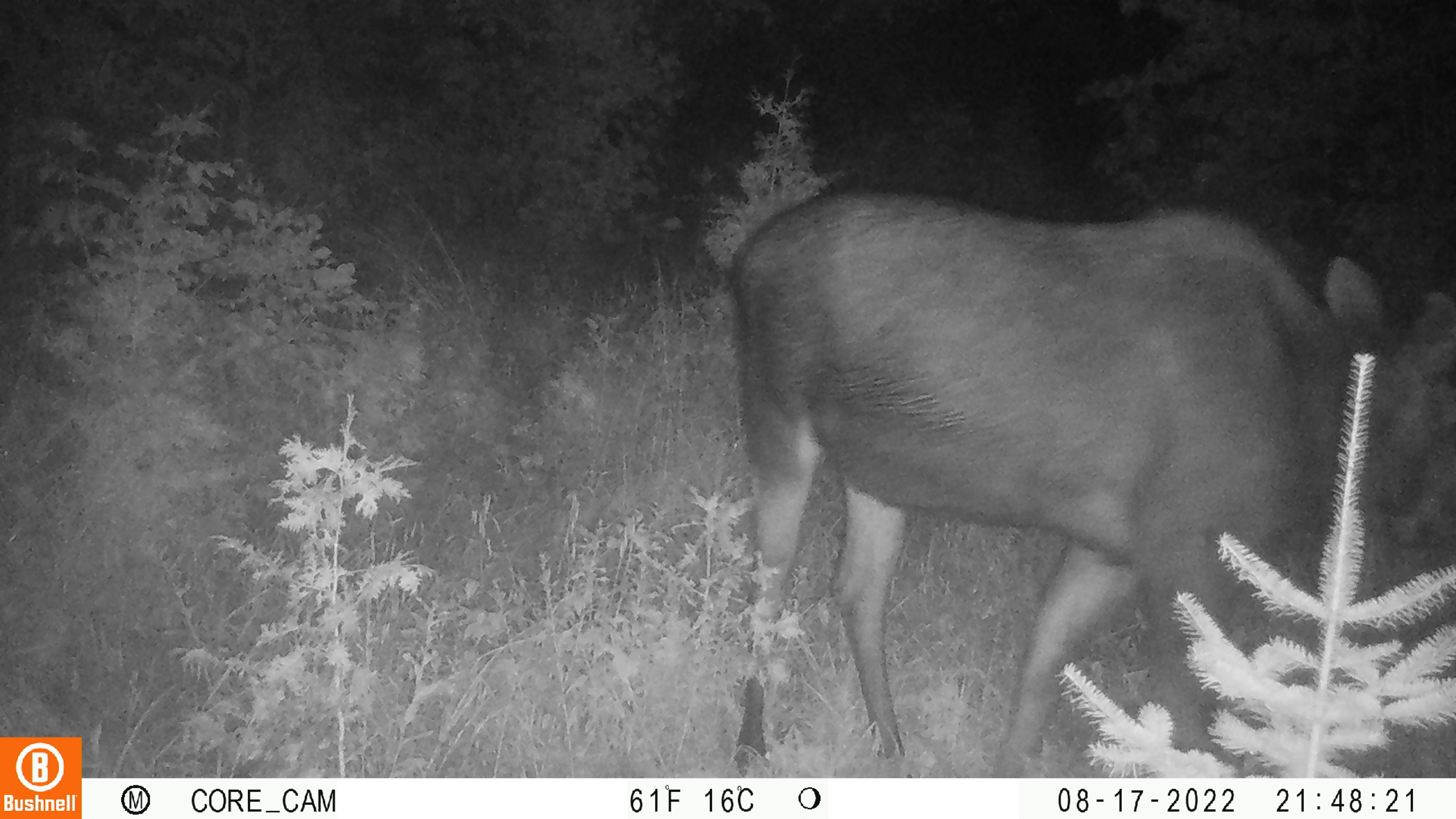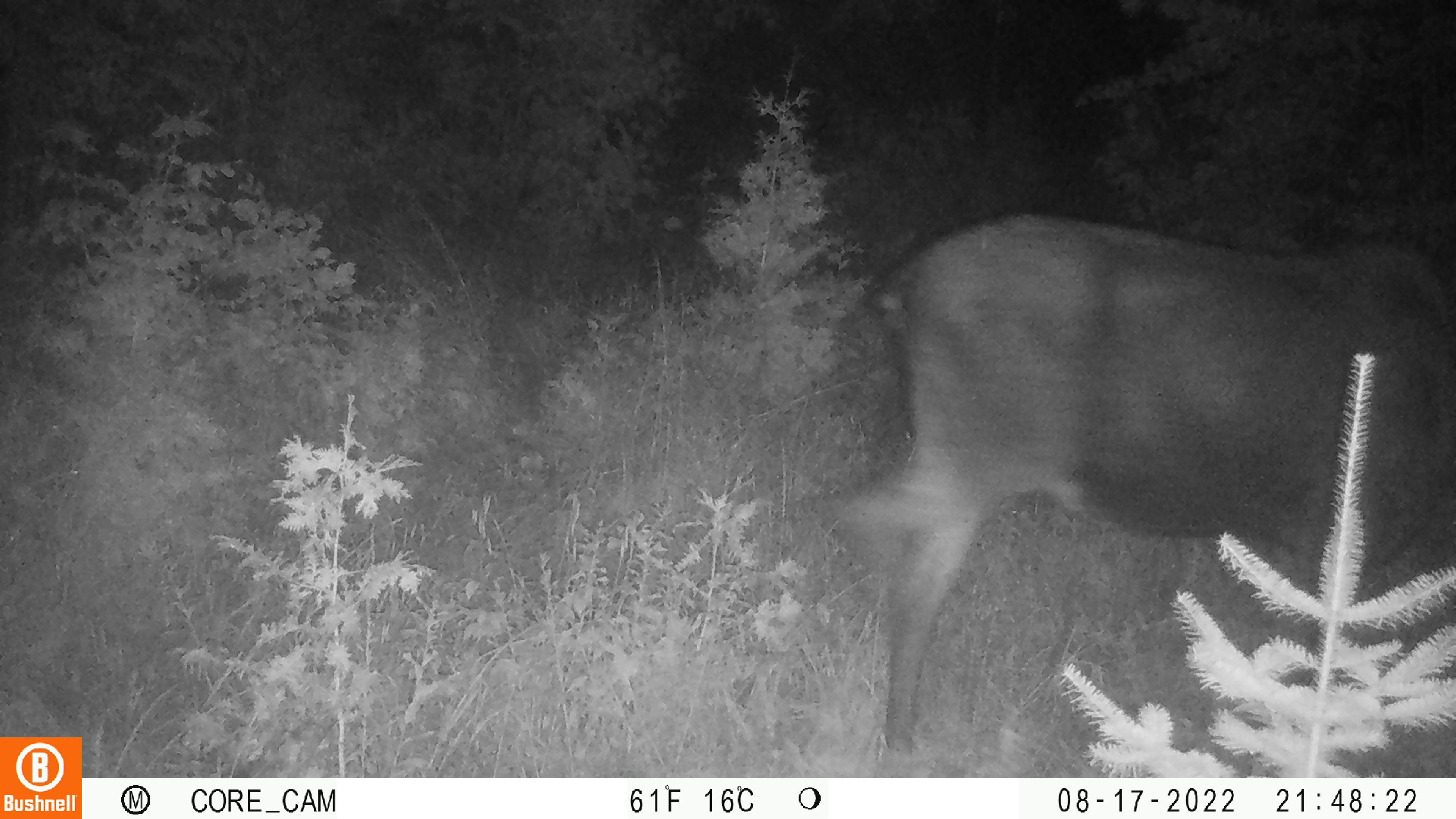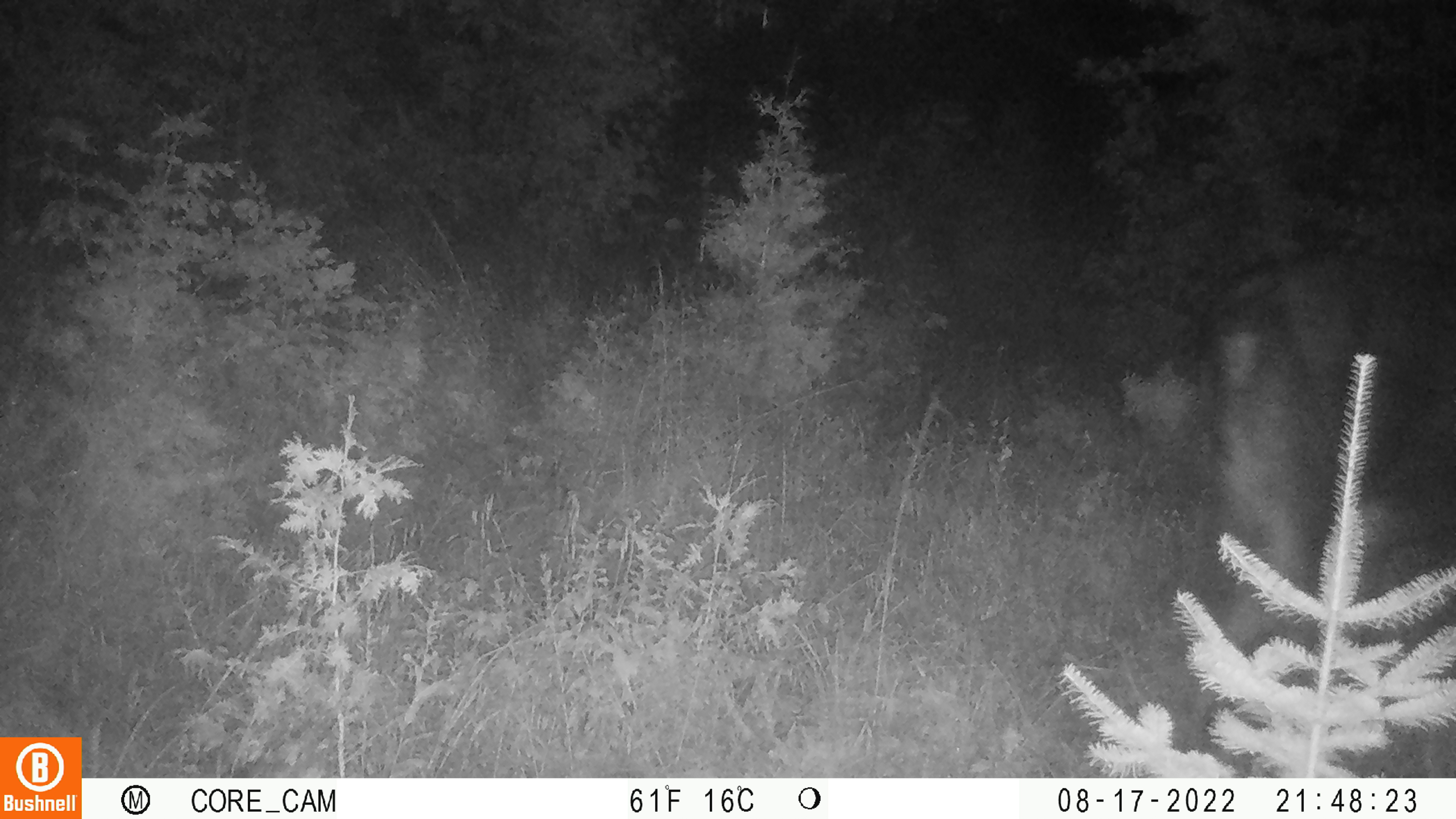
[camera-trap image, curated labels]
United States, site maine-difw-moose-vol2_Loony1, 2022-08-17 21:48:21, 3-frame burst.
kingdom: Animalia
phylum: Chordata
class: Mammalia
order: Artiodactyla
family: Cervidae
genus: Alces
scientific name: Alces alces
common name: moose